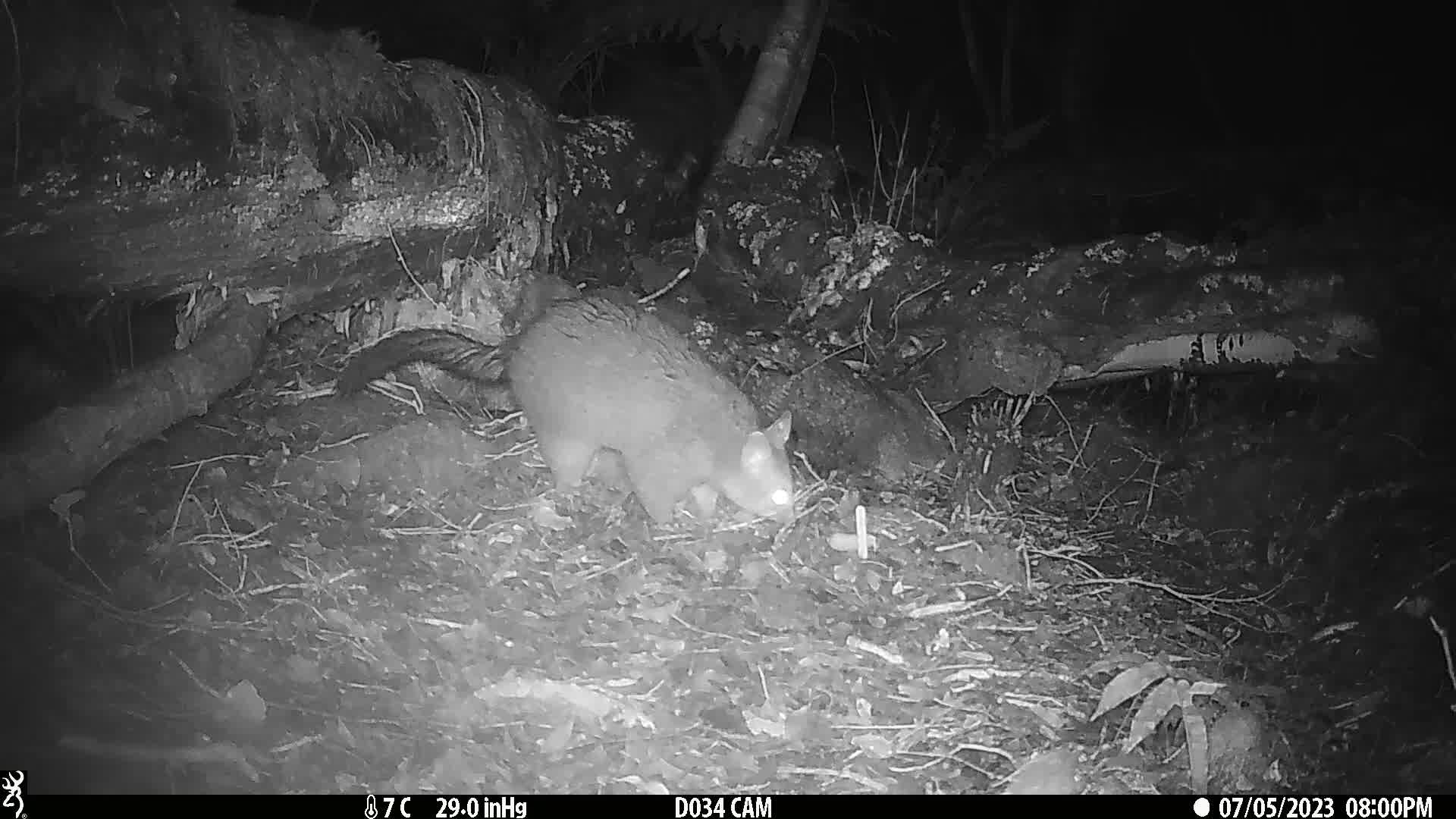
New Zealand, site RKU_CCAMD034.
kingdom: Animalia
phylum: Chordata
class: Mammalia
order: Diprotodontia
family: Phalangeridae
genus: Trichosurus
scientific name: Trichosurus vulpecula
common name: common brushtail possum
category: possum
Possum (common brushtail possum) (Trichosurus vulpecula).